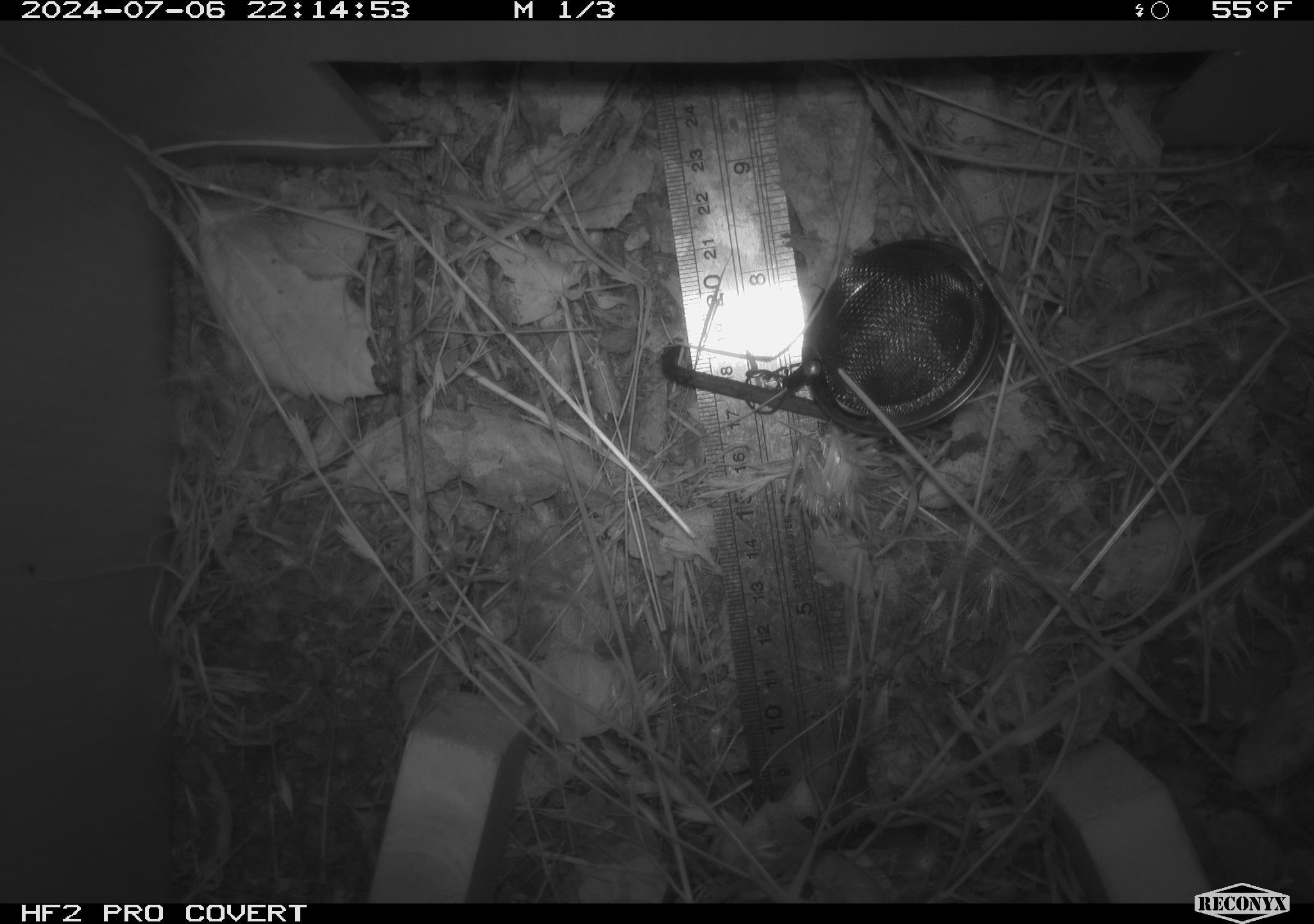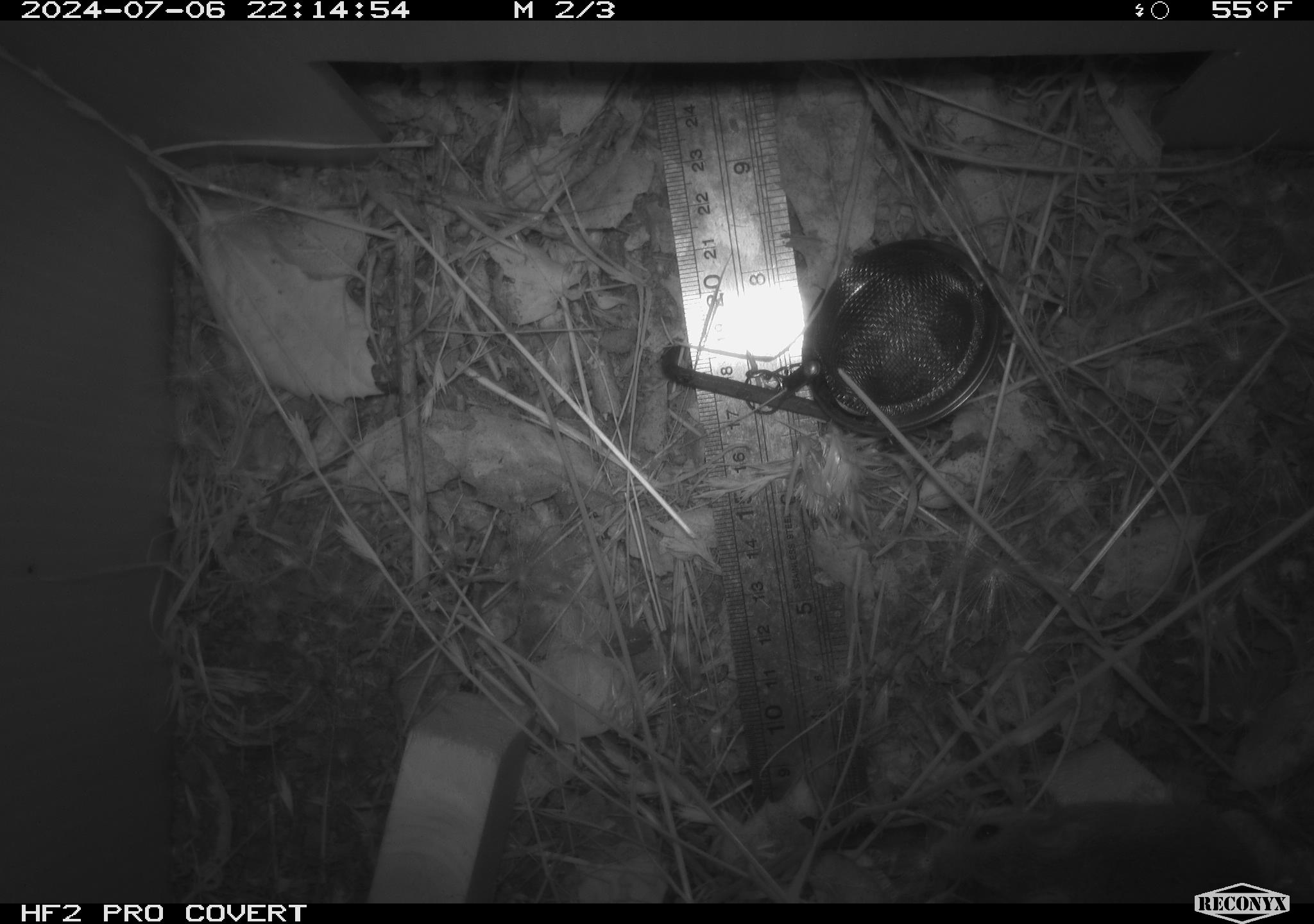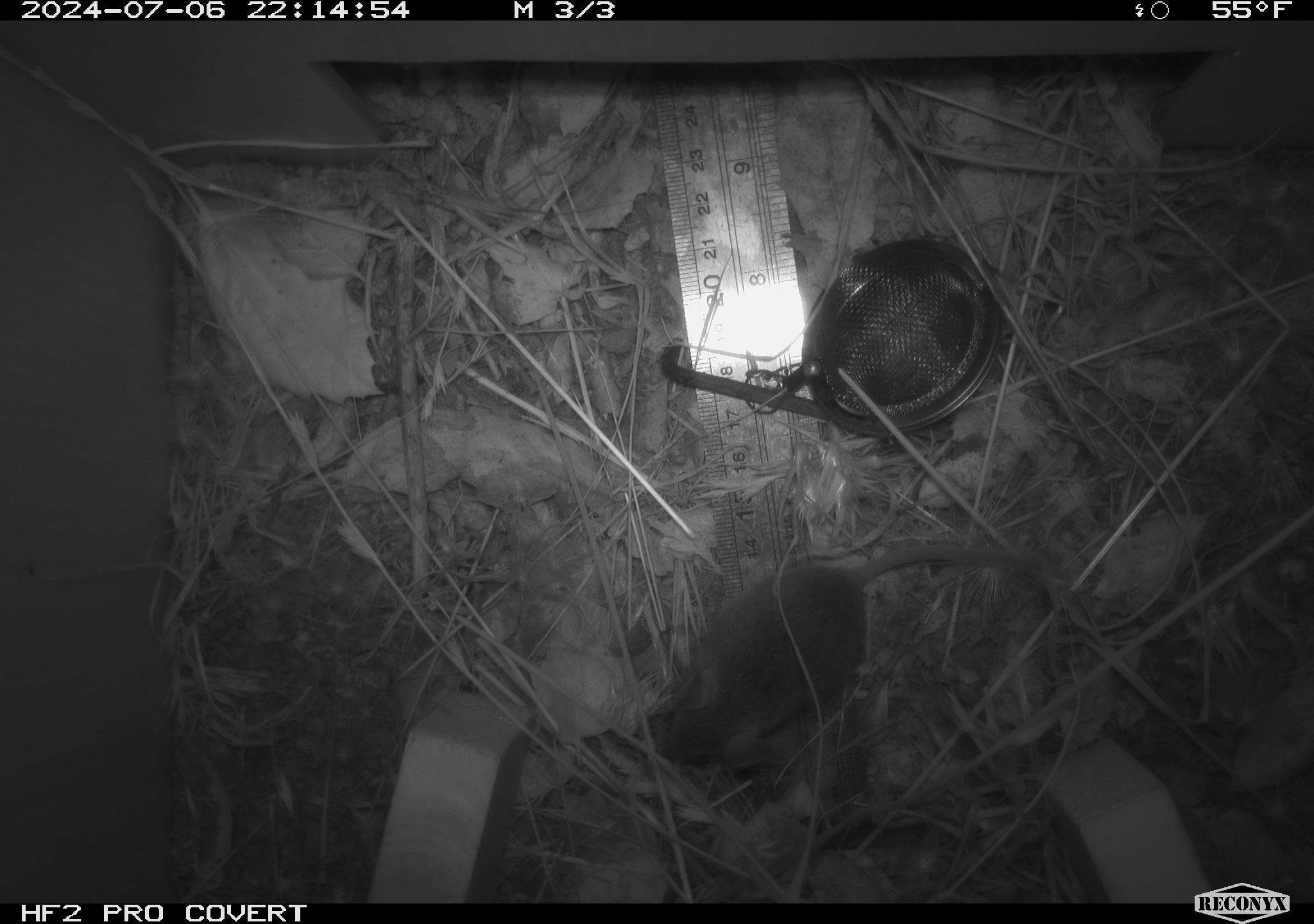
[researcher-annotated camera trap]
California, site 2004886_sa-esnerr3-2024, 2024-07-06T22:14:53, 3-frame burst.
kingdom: Animalia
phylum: Chordata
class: Mammalia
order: Rodentia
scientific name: Rodentia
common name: rodent